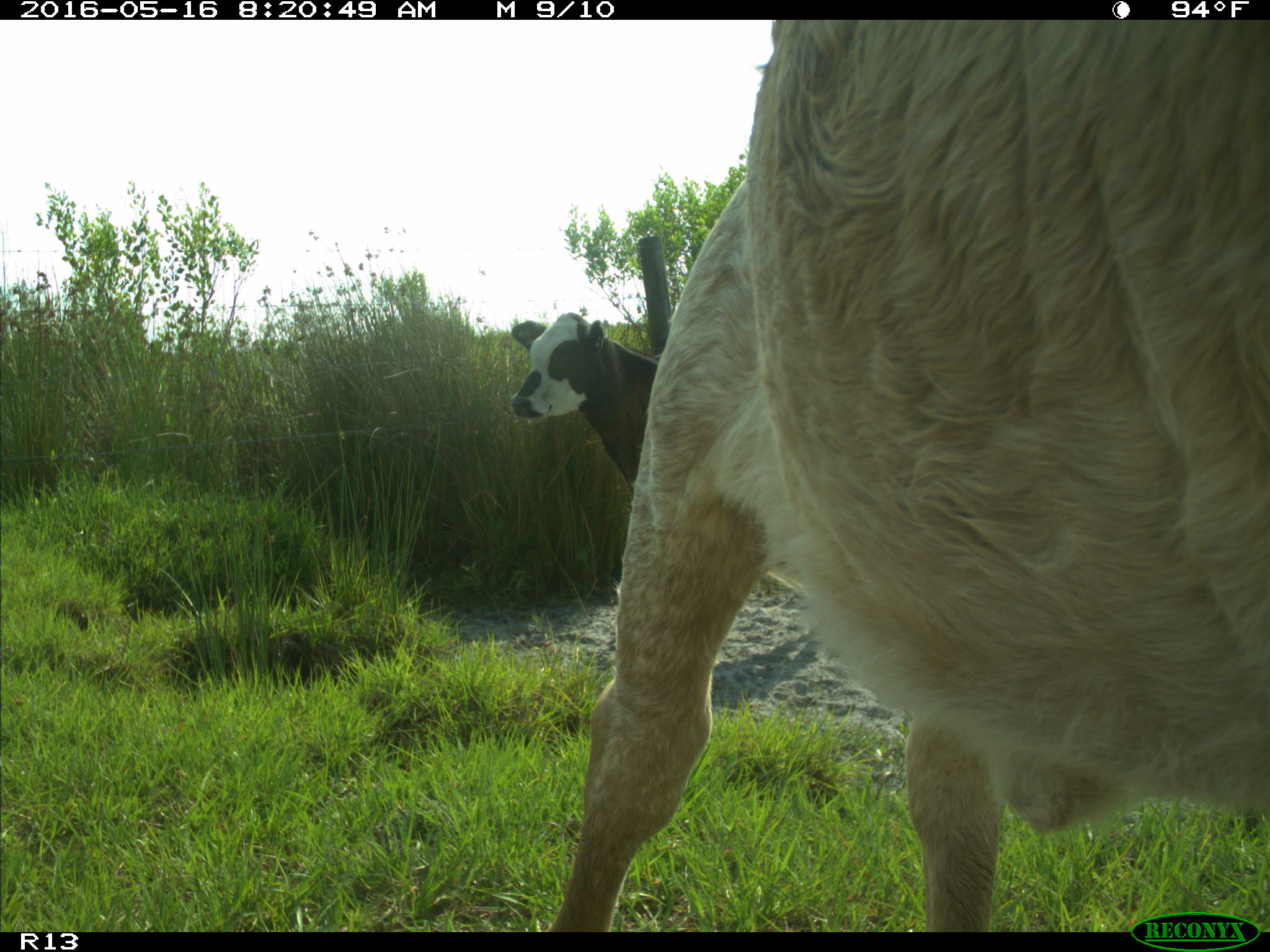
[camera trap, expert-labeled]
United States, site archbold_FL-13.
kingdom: Animalia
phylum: Chordata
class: Mammalia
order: Artiodactyla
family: Bovidae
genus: Bos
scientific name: Bos taurus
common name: domestic cow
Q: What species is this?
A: Bos taurus (domestic cow).